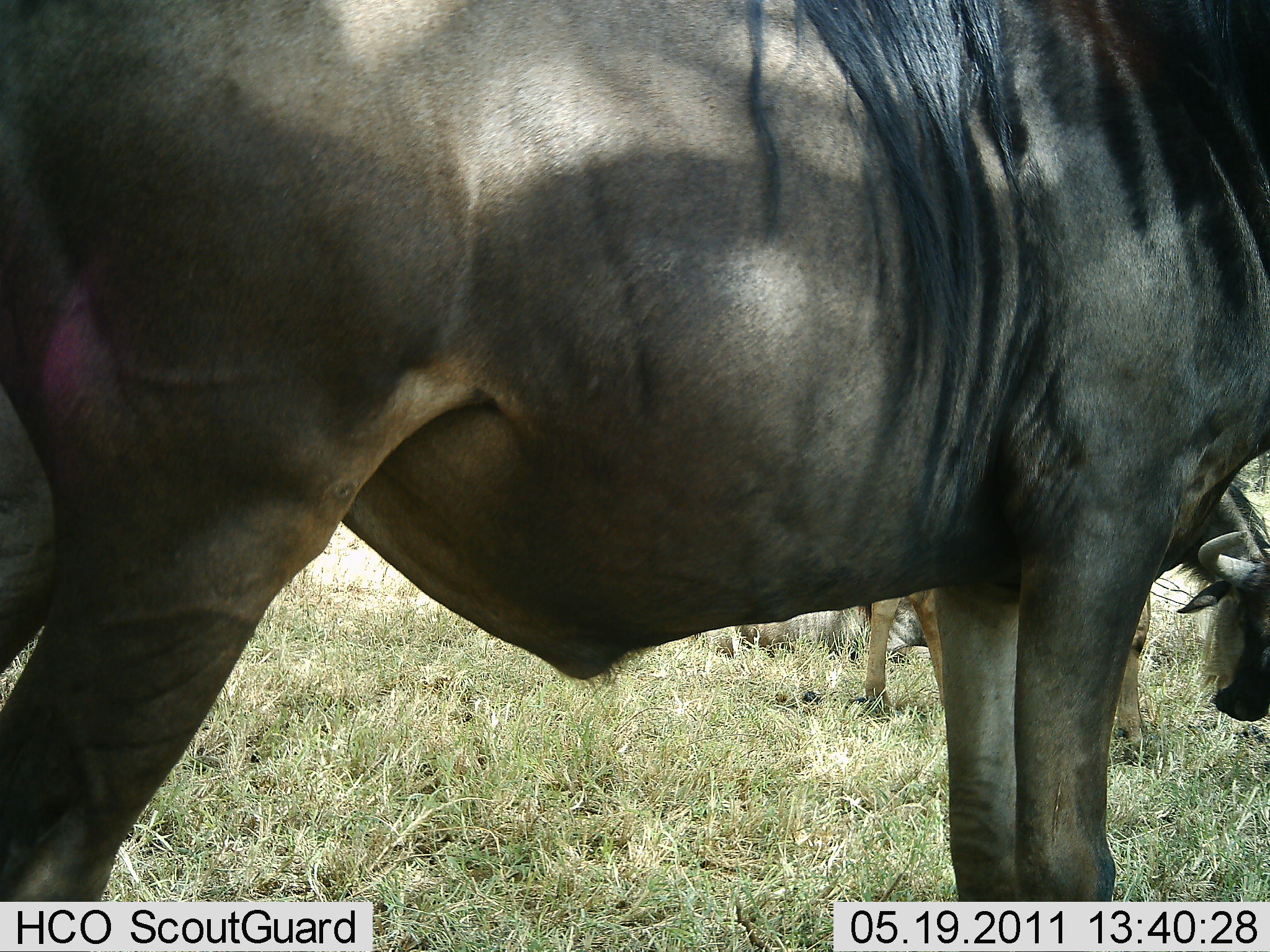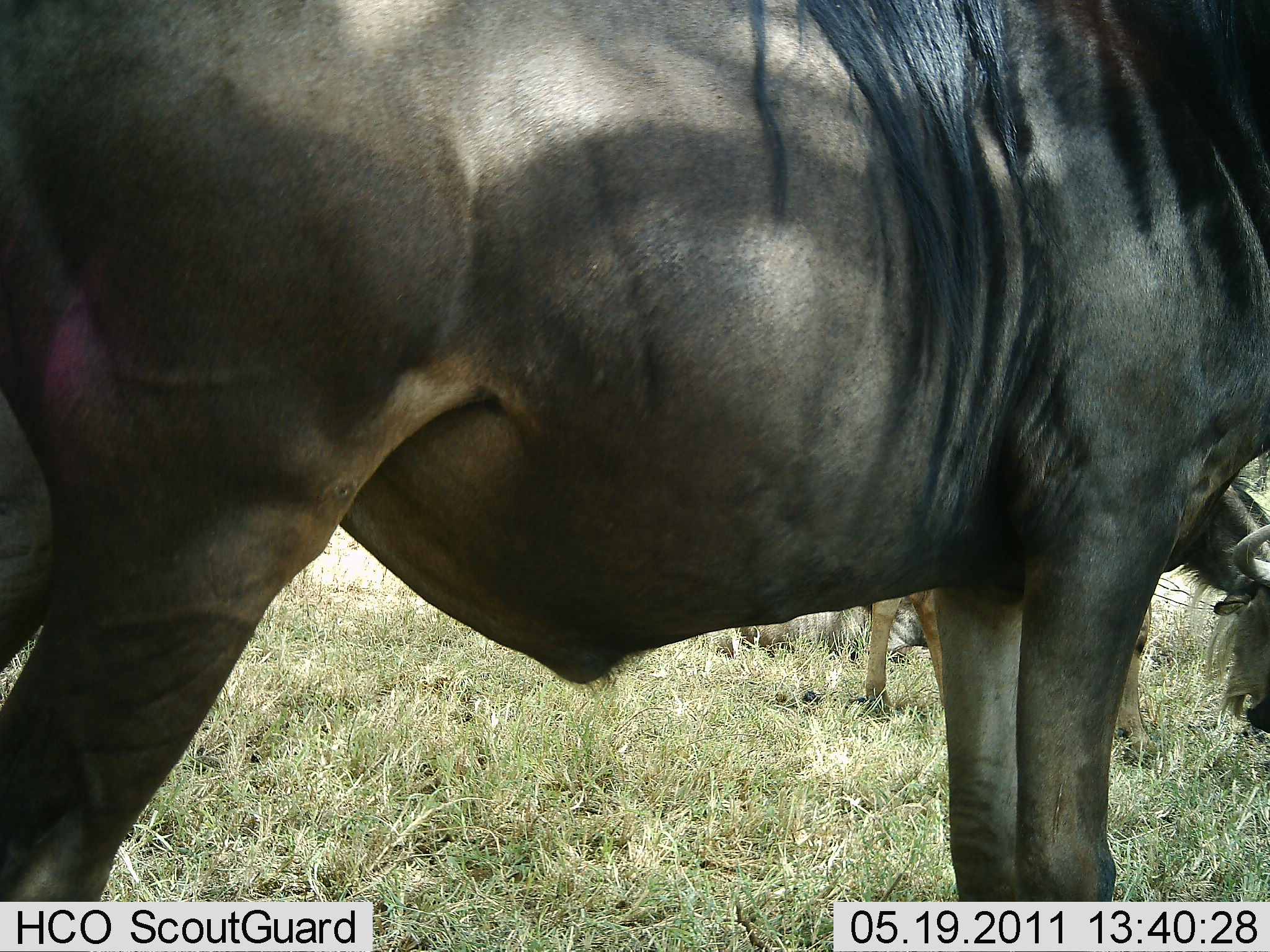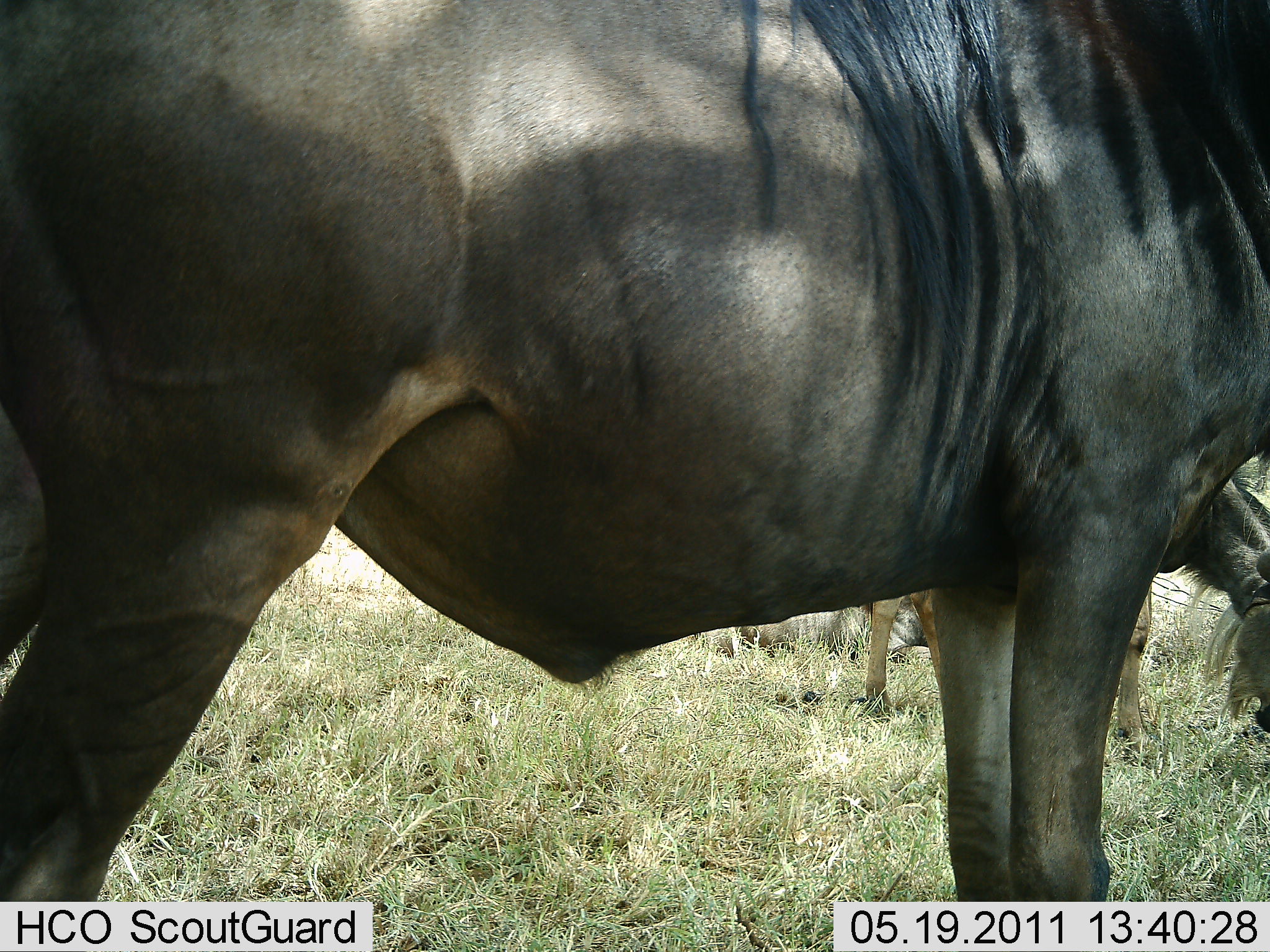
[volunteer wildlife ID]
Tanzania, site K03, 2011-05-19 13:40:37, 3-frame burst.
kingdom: Animalia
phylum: Chordata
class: Mammalia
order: Artiodactyla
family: Bovidae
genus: Connochaetes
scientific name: Connochaetes taurinus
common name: blue wildebeest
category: wildebeest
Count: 2.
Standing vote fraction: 82%.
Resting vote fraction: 18%.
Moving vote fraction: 0%.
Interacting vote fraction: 0%.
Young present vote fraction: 0%.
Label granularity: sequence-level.